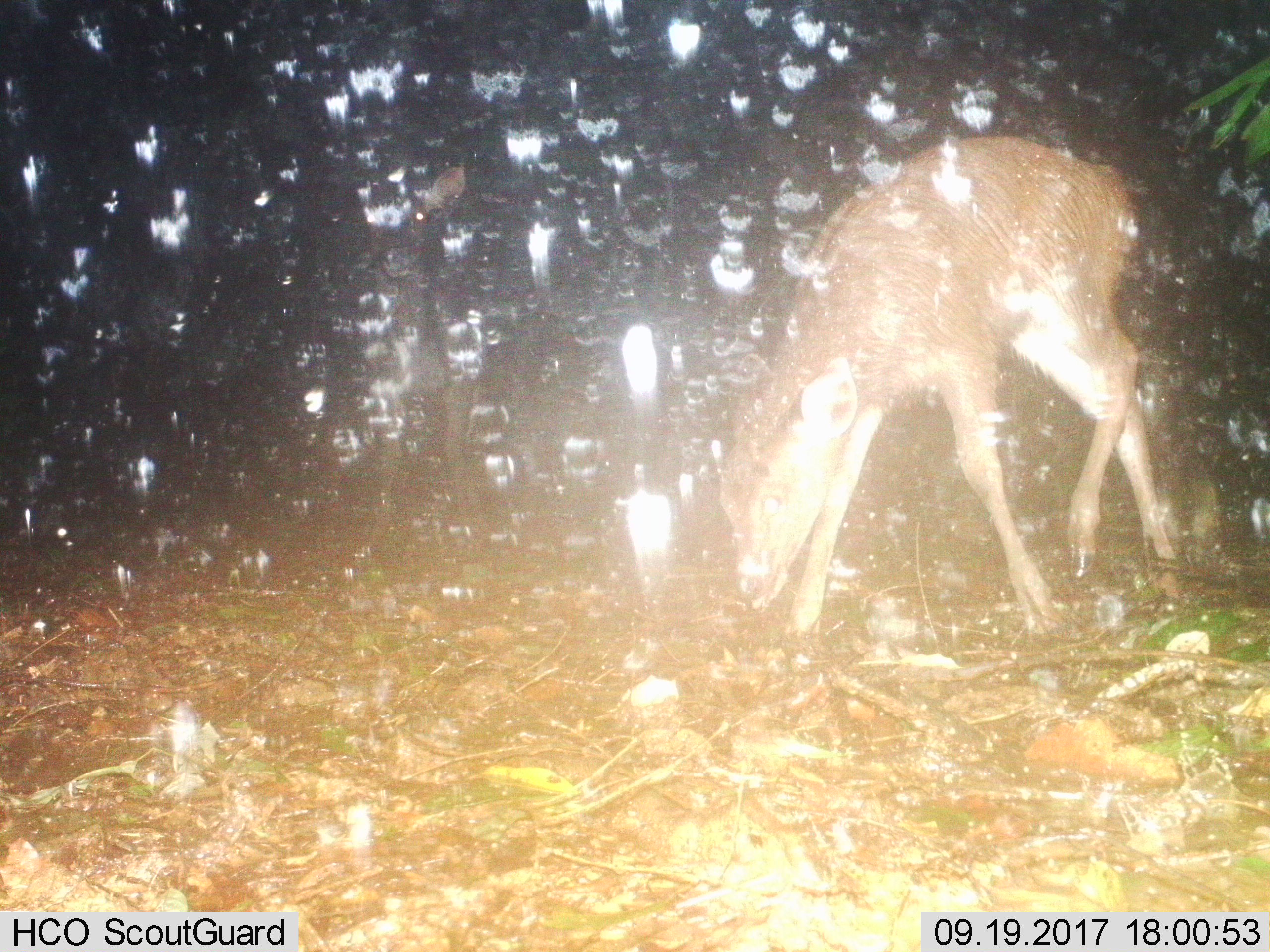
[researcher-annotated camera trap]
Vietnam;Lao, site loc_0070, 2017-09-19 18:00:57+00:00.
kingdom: Animalia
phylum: Chordata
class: Mammalia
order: Artiodactyla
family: Cervidae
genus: Rusa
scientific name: Rusa unicolor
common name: sambar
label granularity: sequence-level